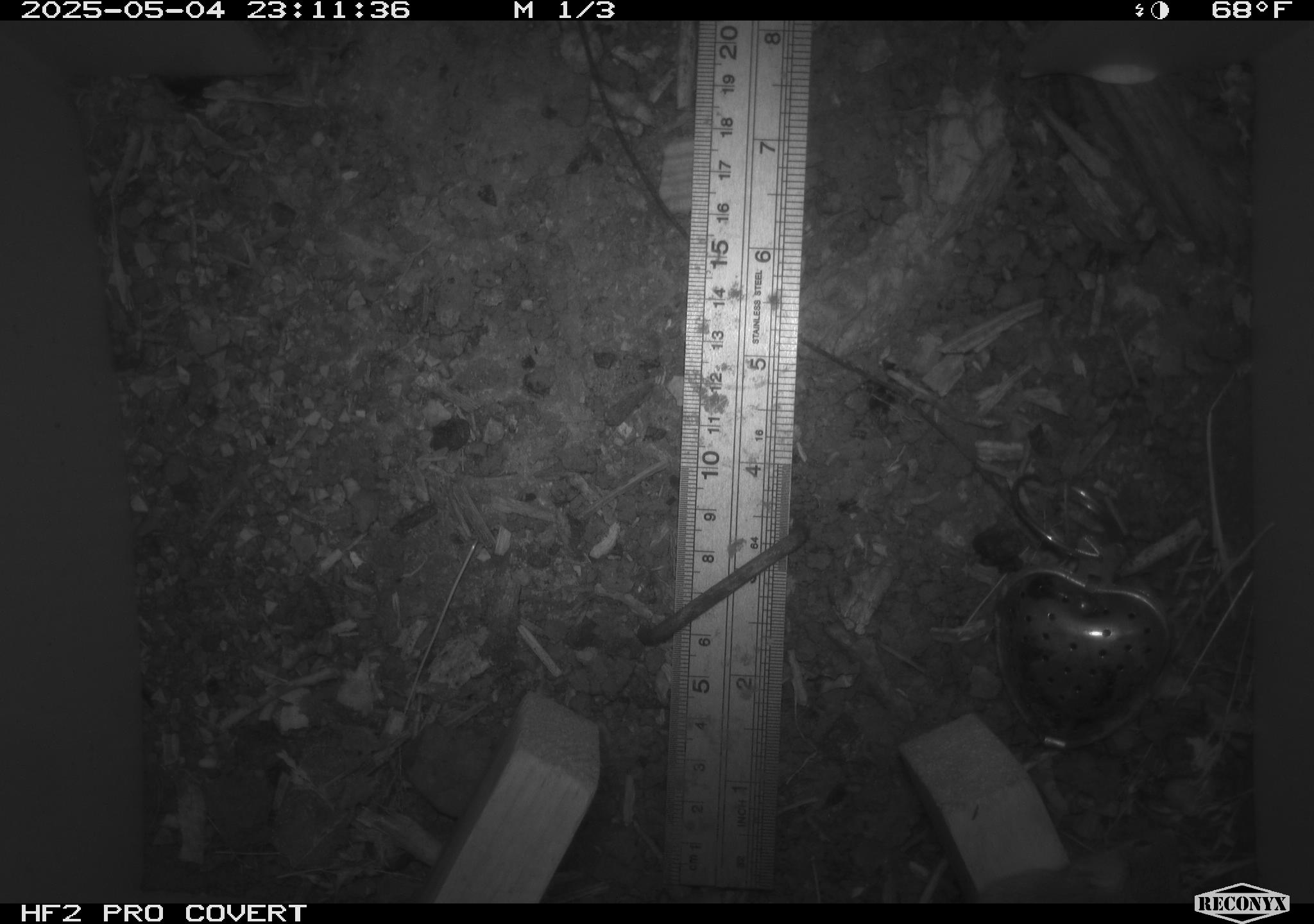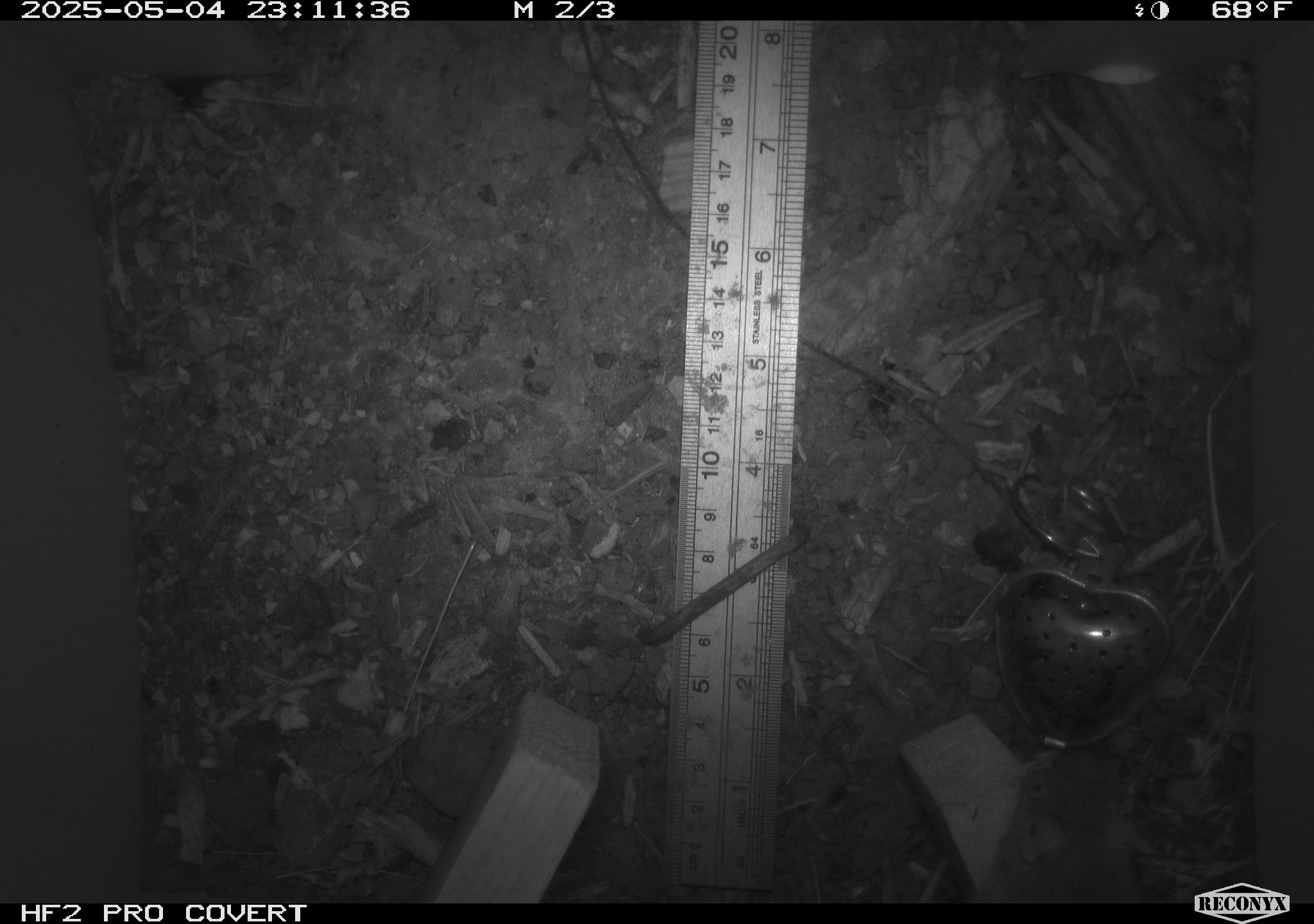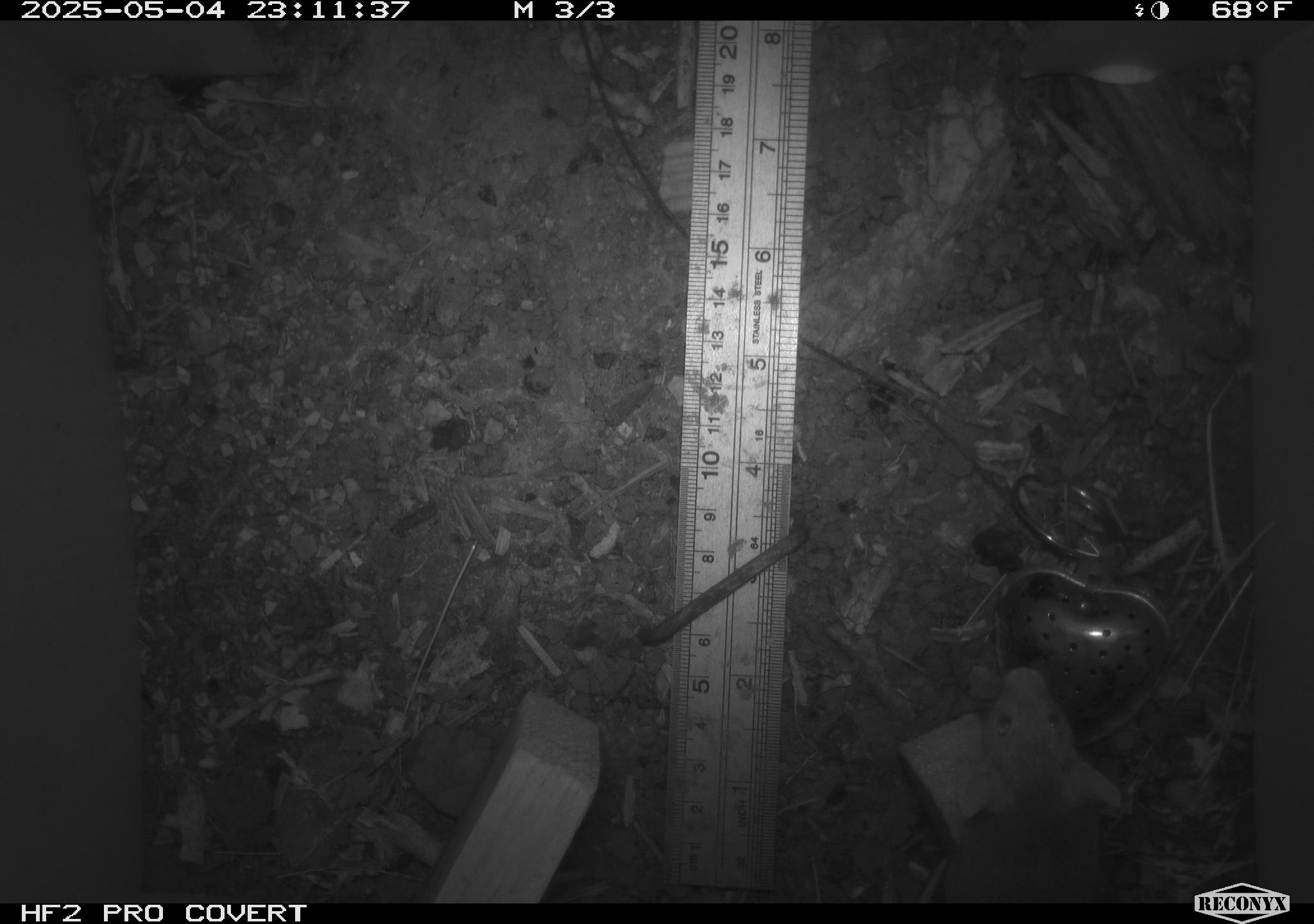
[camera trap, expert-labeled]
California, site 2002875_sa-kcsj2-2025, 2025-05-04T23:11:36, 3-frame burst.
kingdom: Animalia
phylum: Chordata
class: Mammalia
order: Rodentia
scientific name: Rodentia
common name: rodent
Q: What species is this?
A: Rodent (Rodentia).